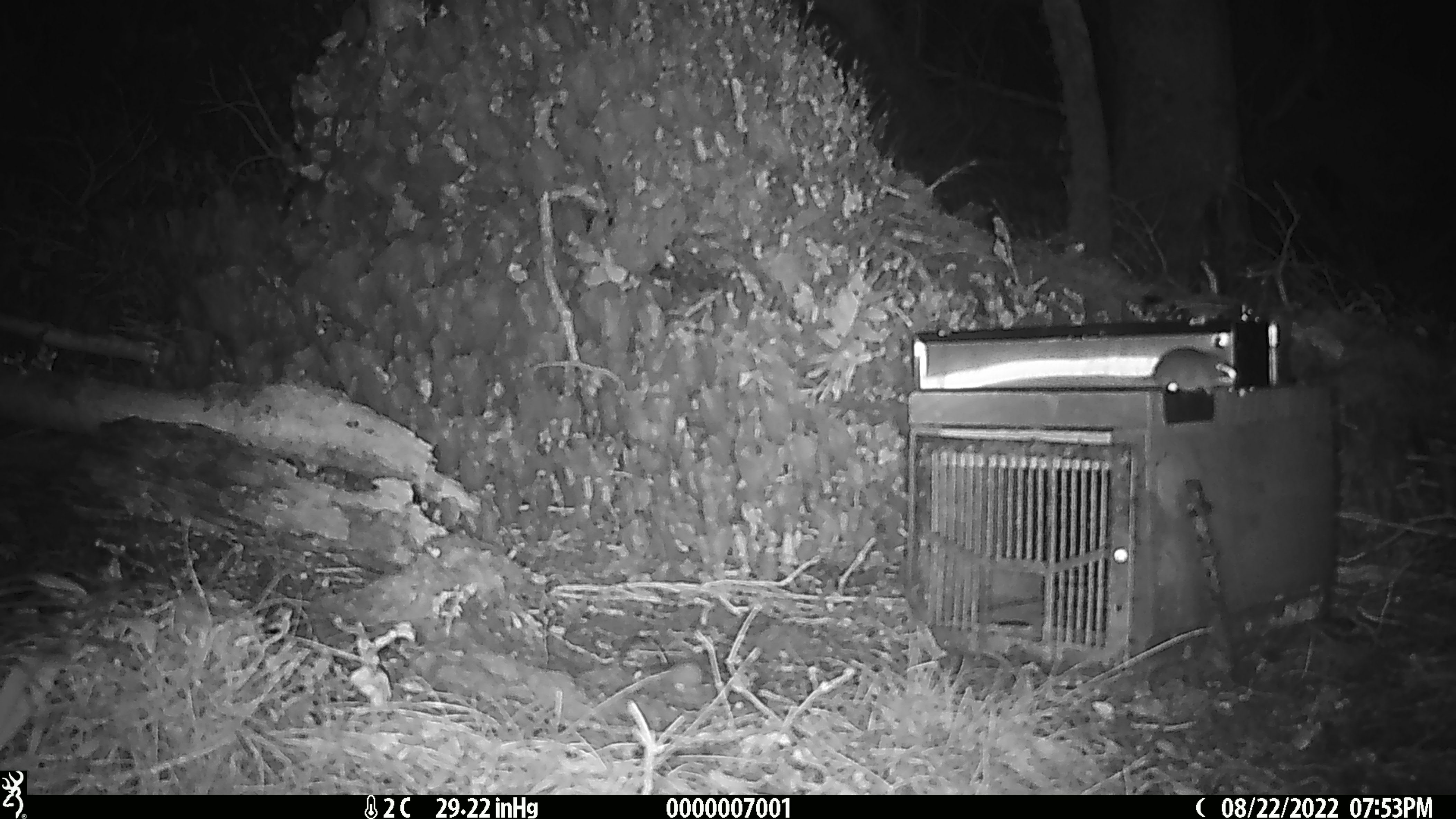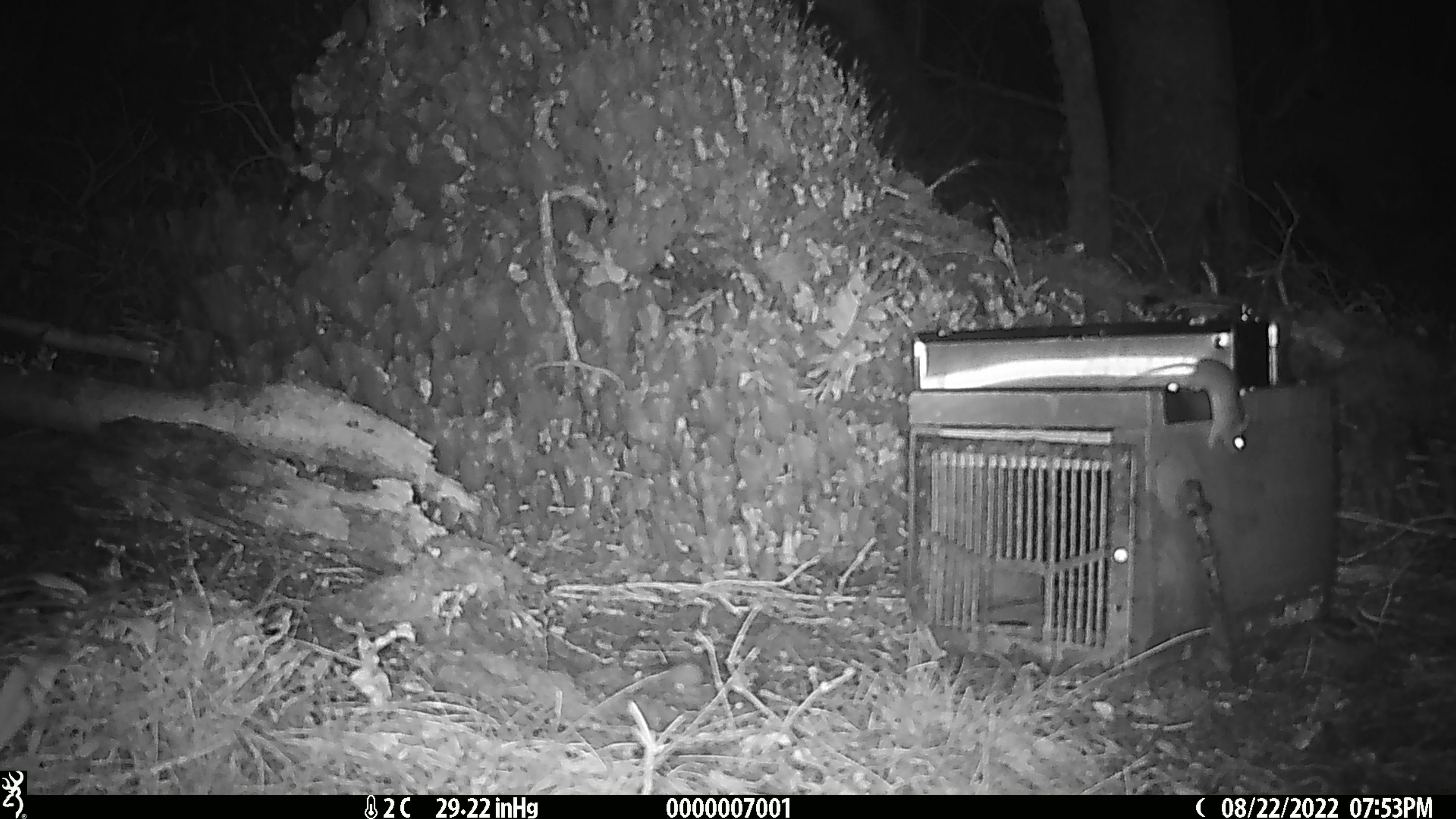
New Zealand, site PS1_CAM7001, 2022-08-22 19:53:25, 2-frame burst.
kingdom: Animalia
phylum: Chordata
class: Mammalia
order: Rodentia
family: Muridae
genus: Mus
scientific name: Mus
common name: mouse